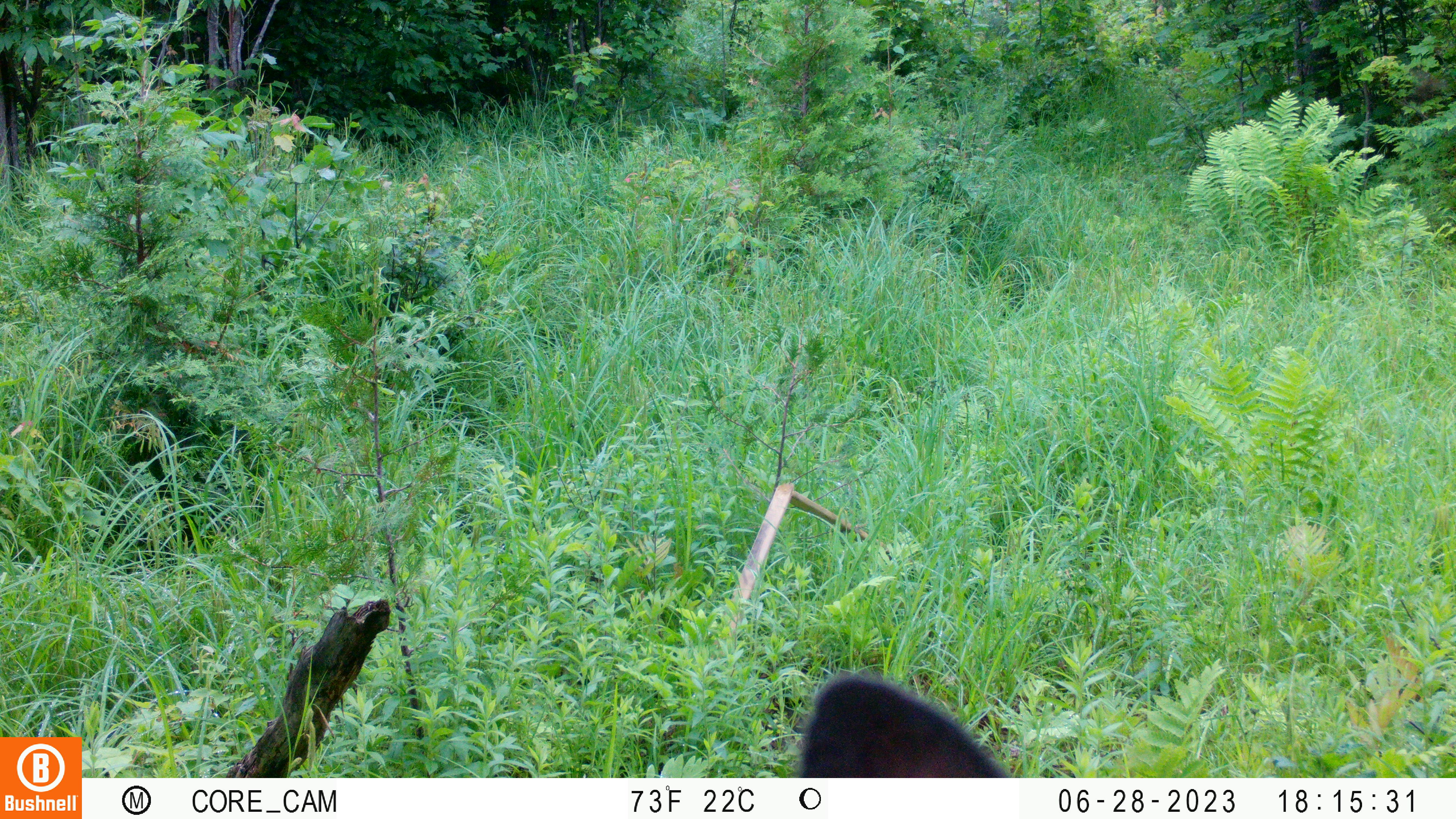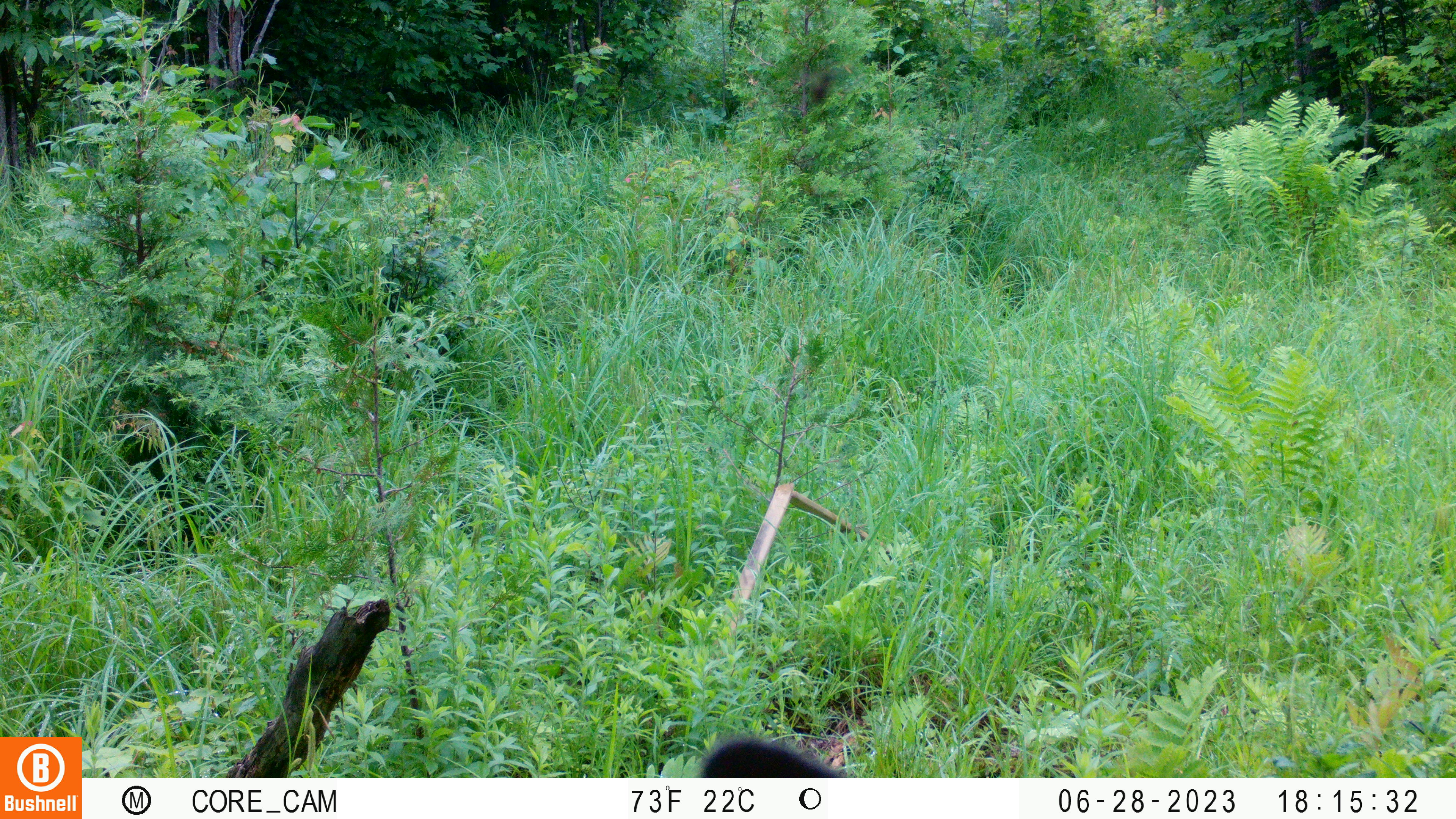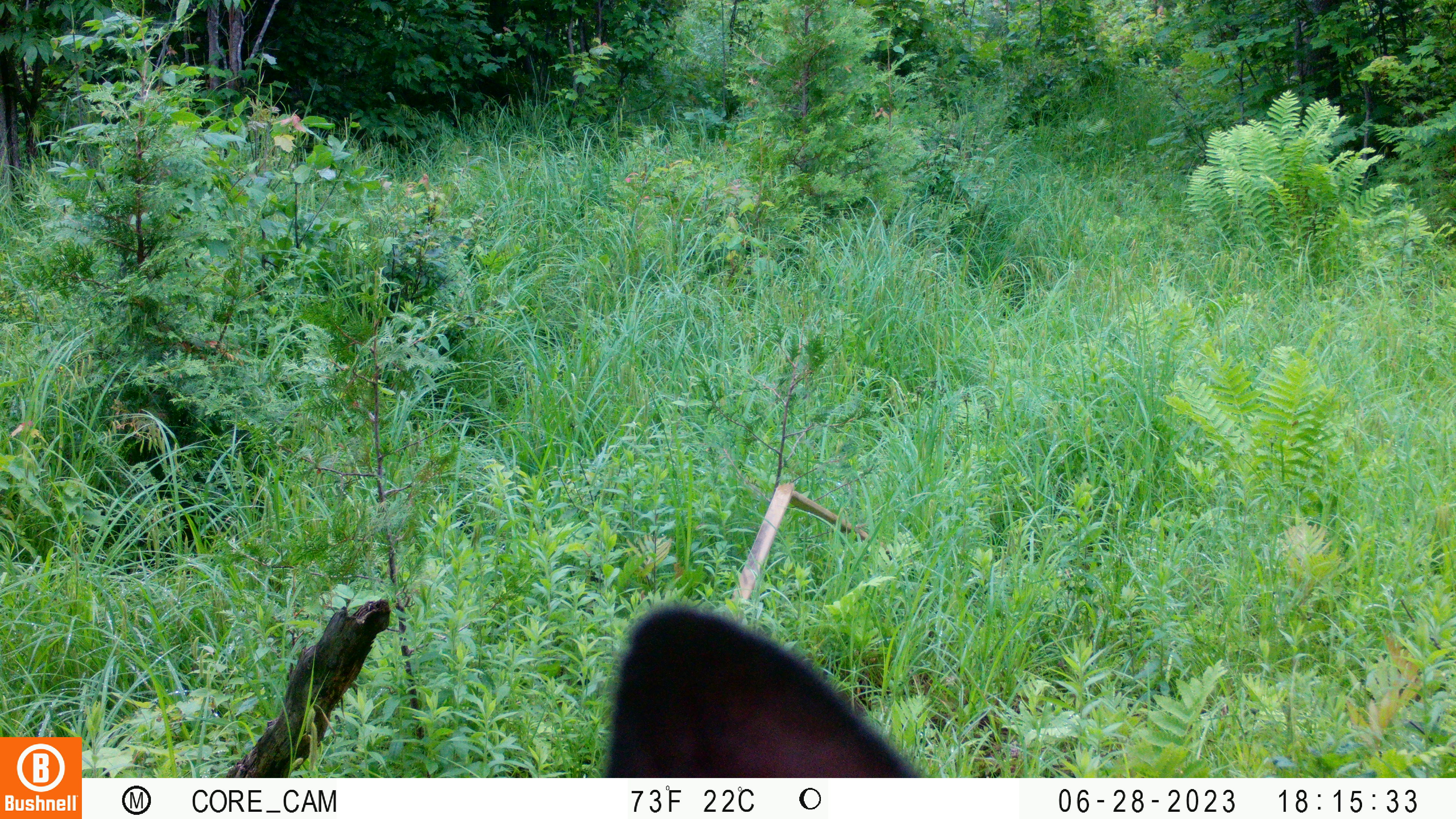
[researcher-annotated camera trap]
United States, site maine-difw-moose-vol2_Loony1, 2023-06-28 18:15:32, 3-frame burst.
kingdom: Animalia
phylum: Chordata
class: Mammalia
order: Artiodactyla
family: Cervidae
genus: Odocoileus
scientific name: Odocoileus virginianus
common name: white-tailed deer